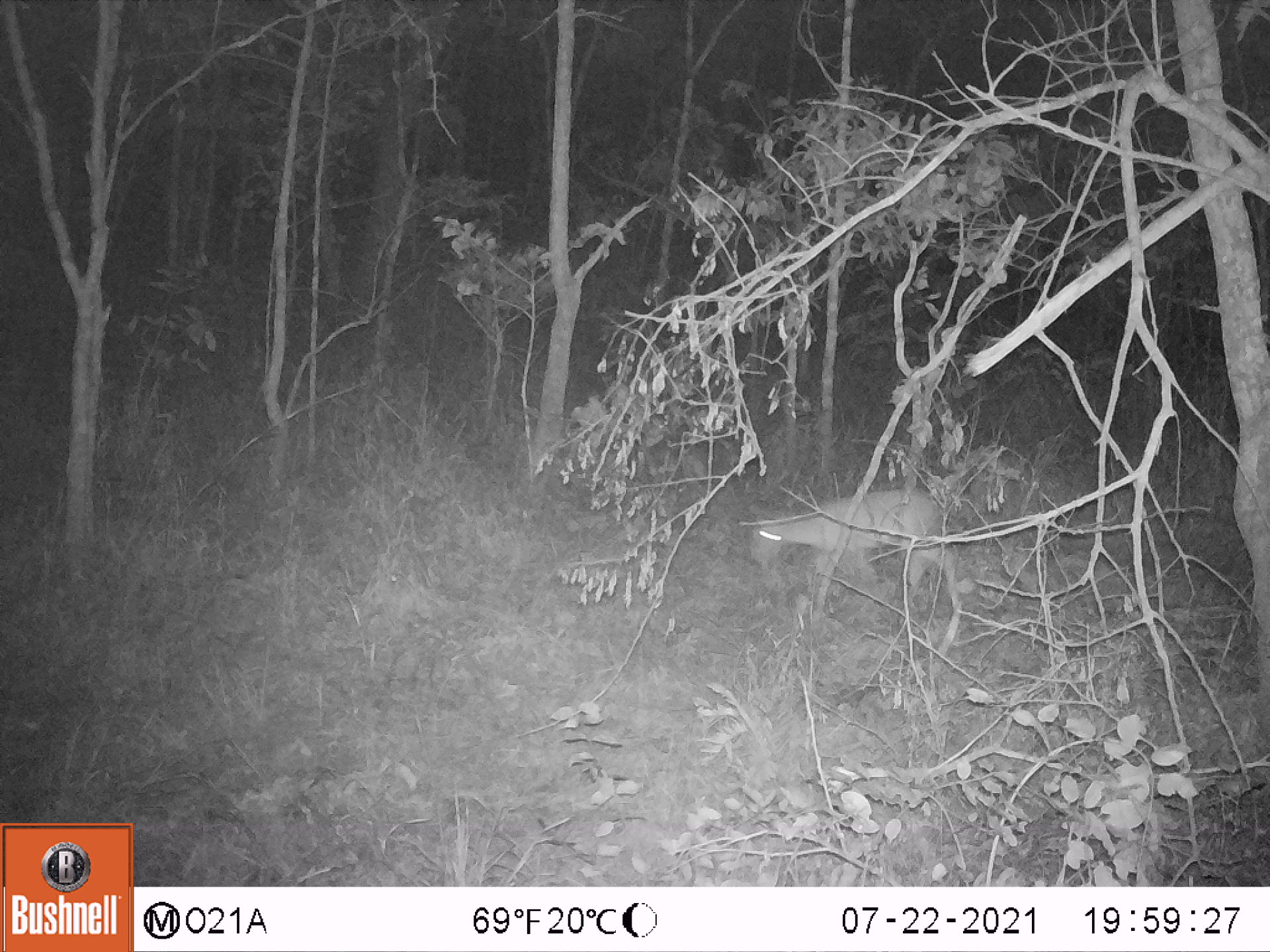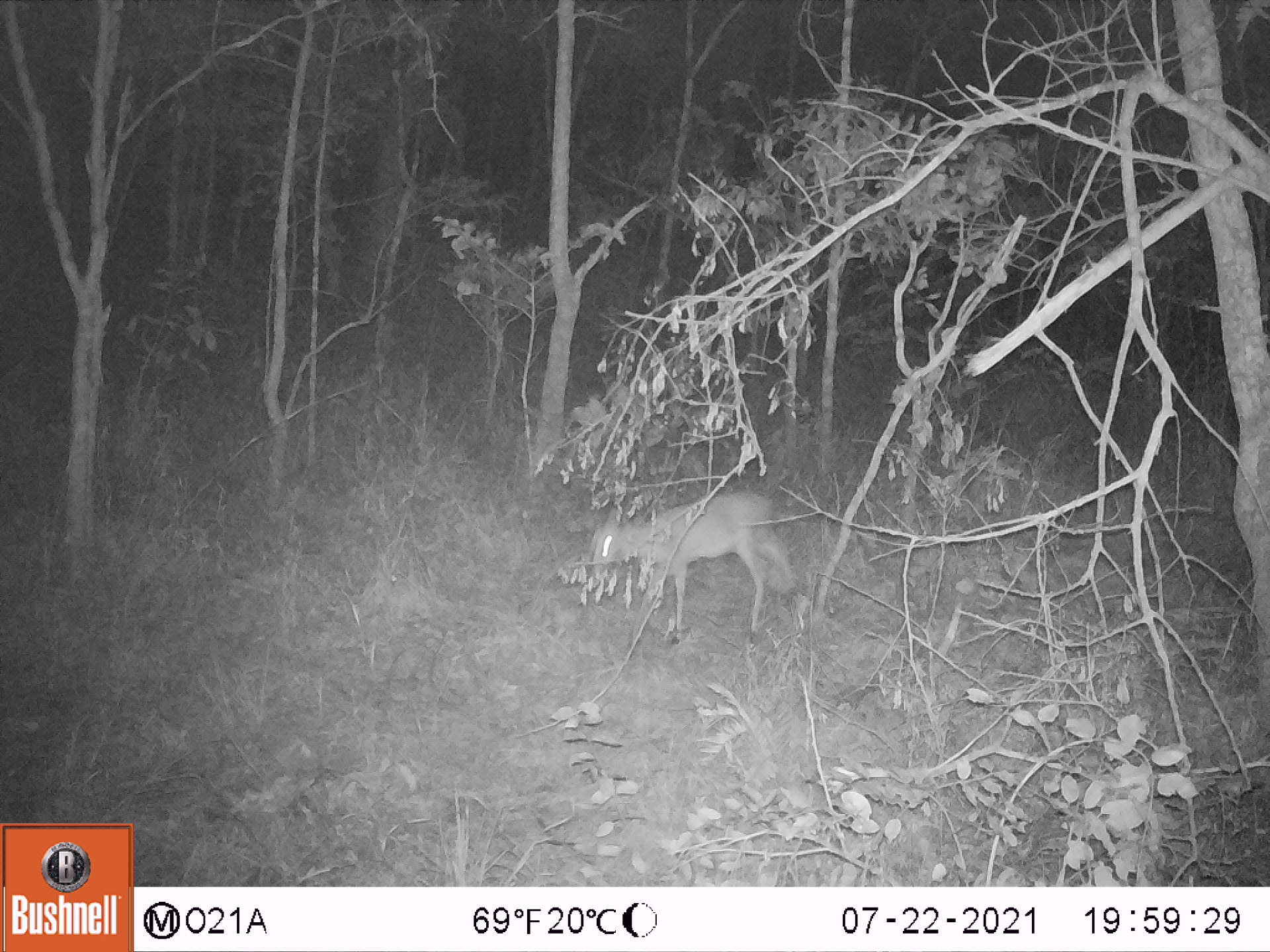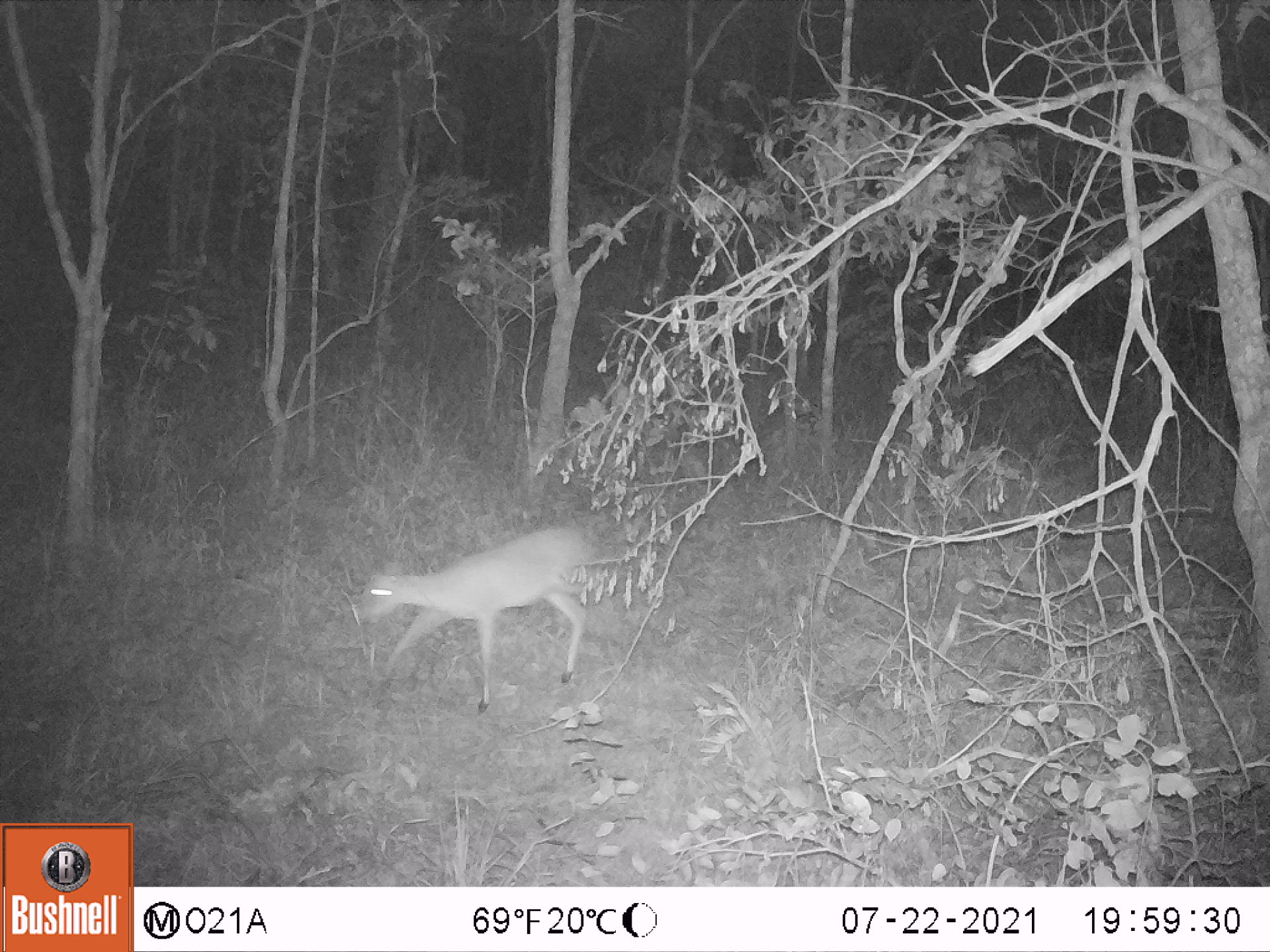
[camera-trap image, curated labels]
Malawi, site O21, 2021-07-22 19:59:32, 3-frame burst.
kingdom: Animalia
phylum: Chordata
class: Mammalia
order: Artiodactyla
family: Bovidae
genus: Sylvicapra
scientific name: Sylvicapra grimmia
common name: common duiker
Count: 1.